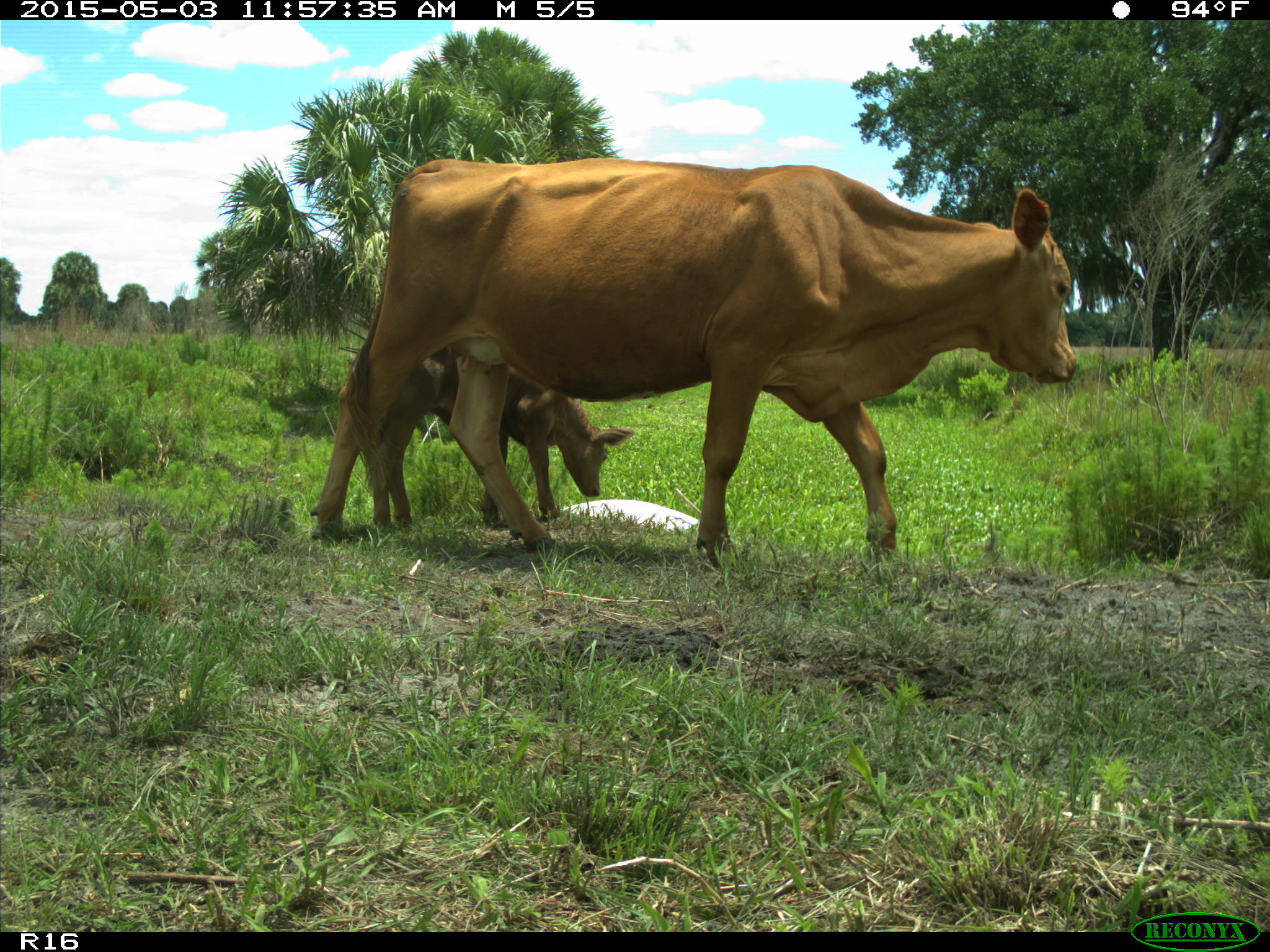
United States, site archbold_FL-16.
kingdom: Animalia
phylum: Chordata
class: Mammalia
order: Artiodactyla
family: Bovidae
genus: Bos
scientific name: Bos taurus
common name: domestic cow